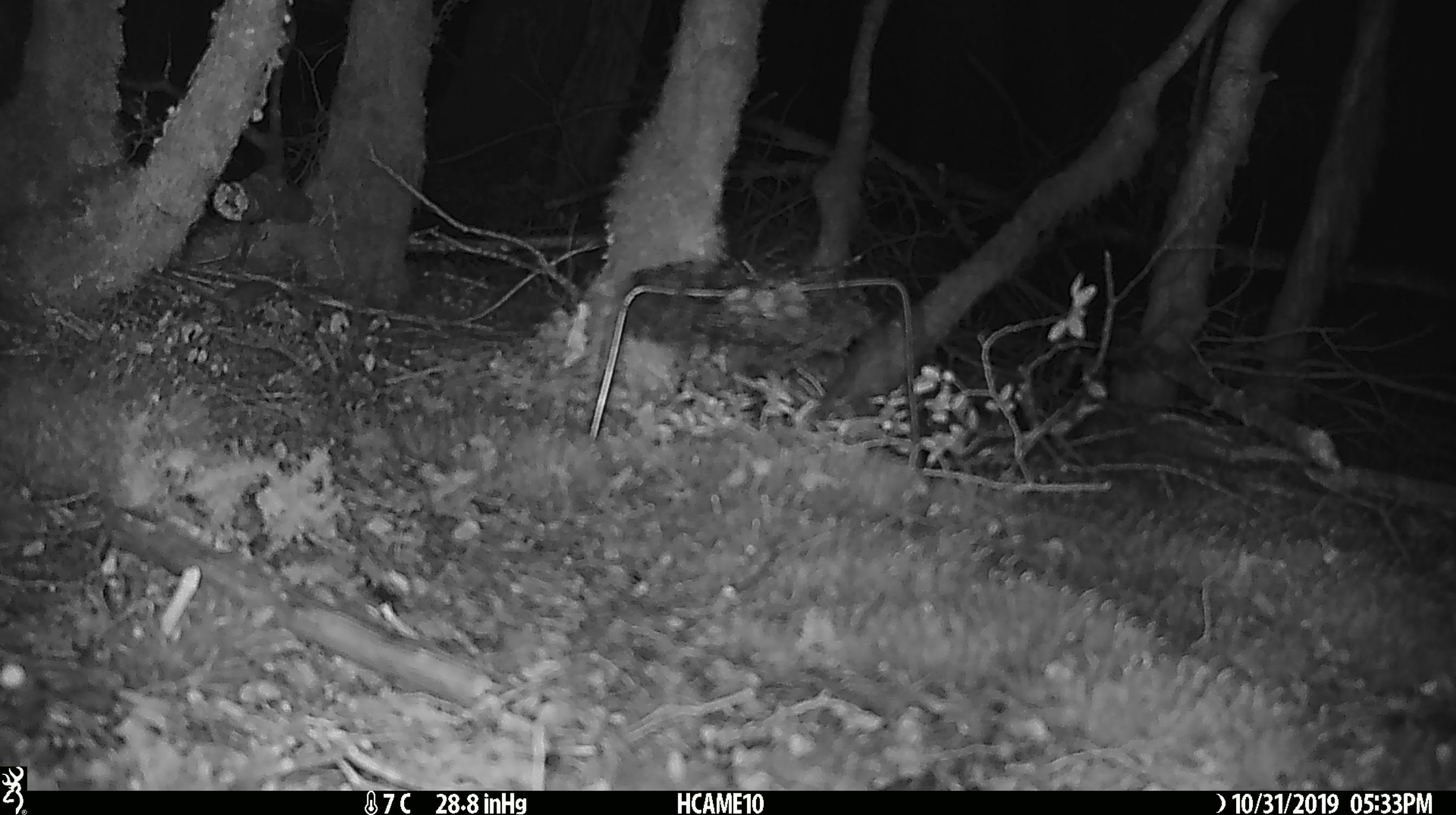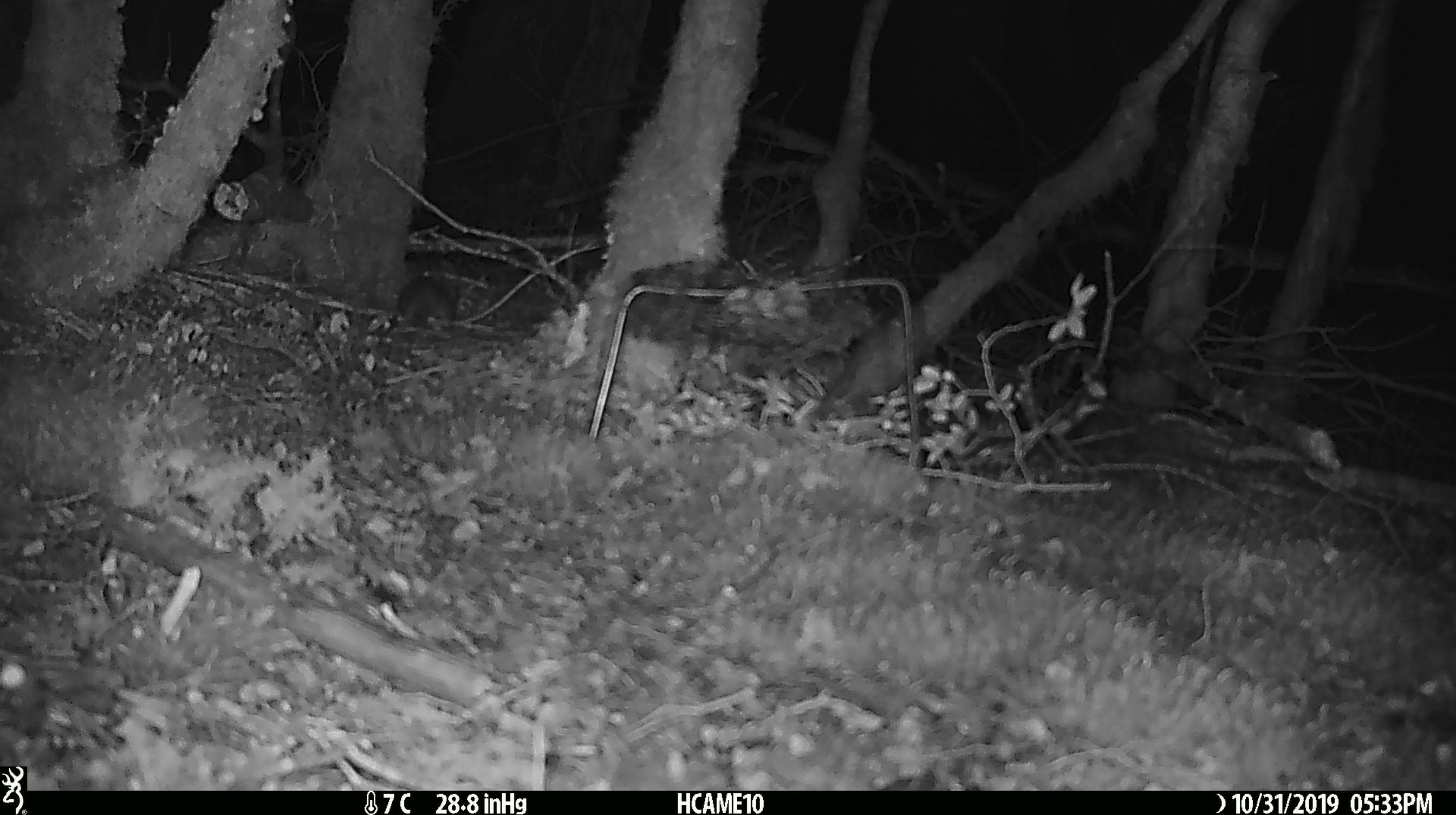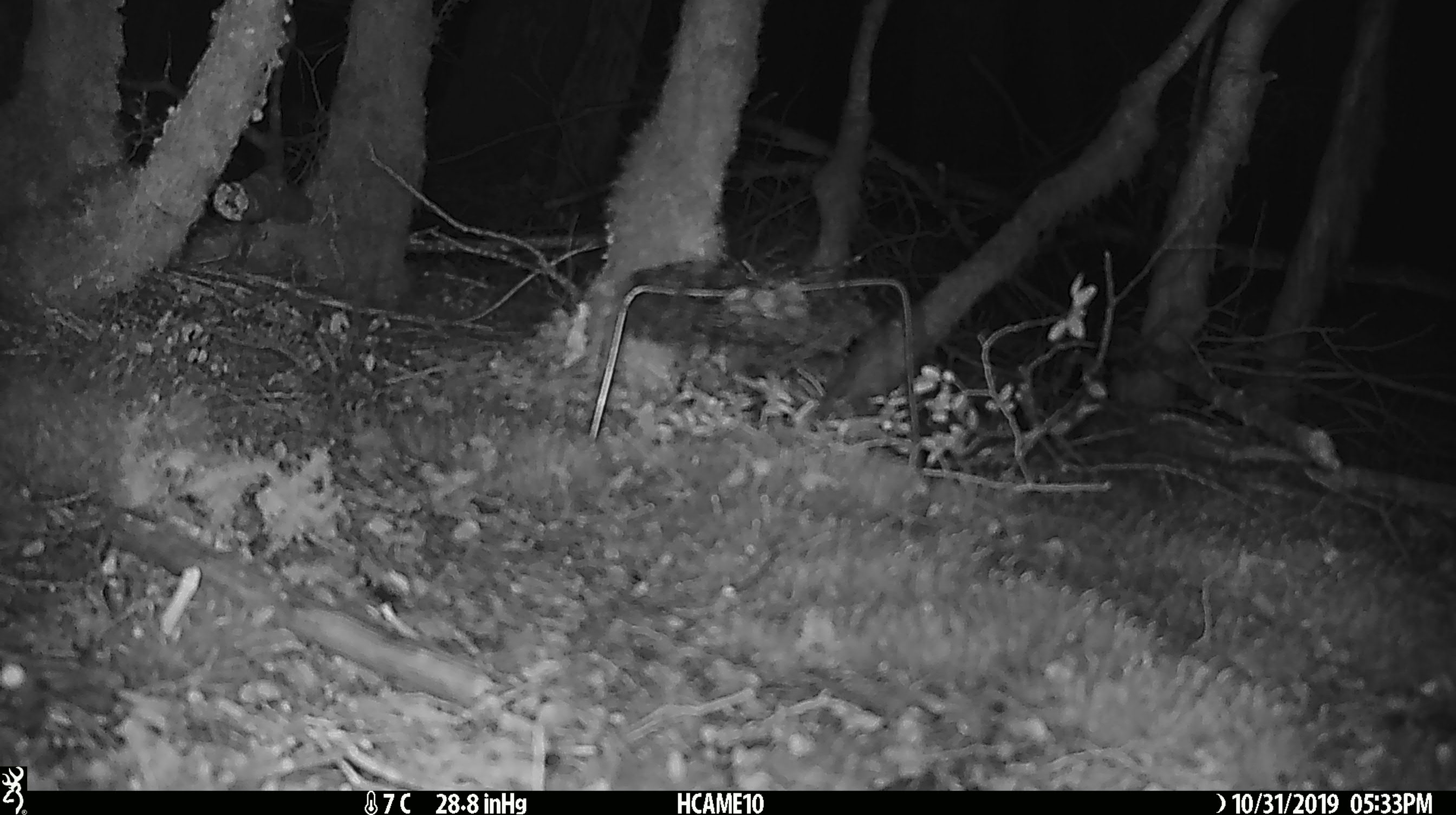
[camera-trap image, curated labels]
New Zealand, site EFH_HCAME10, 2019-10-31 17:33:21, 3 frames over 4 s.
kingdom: Animalia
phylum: Chordata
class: Mammalia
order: Rodentia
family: Muridae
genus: Mus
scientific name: Mus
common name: mouse